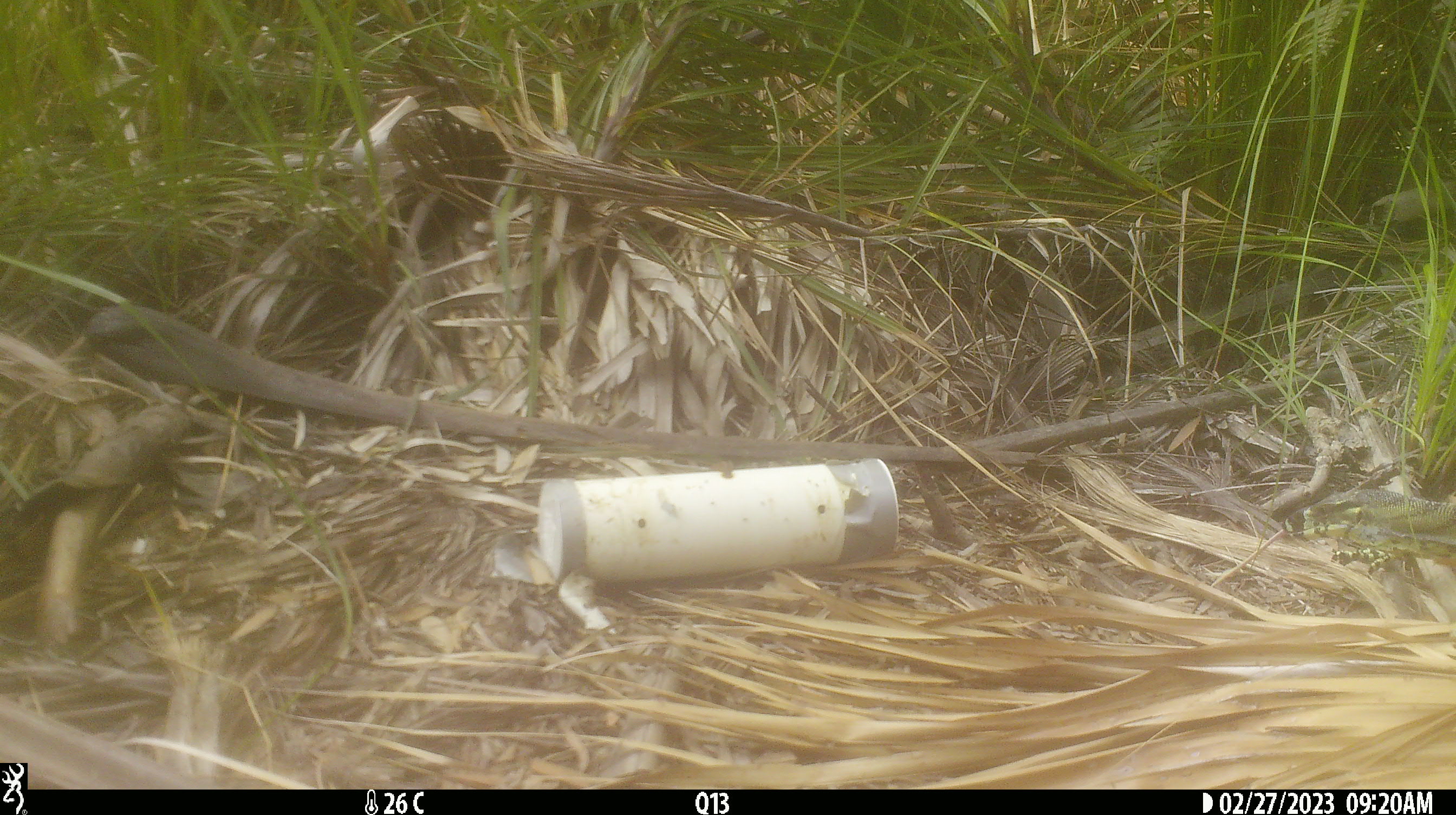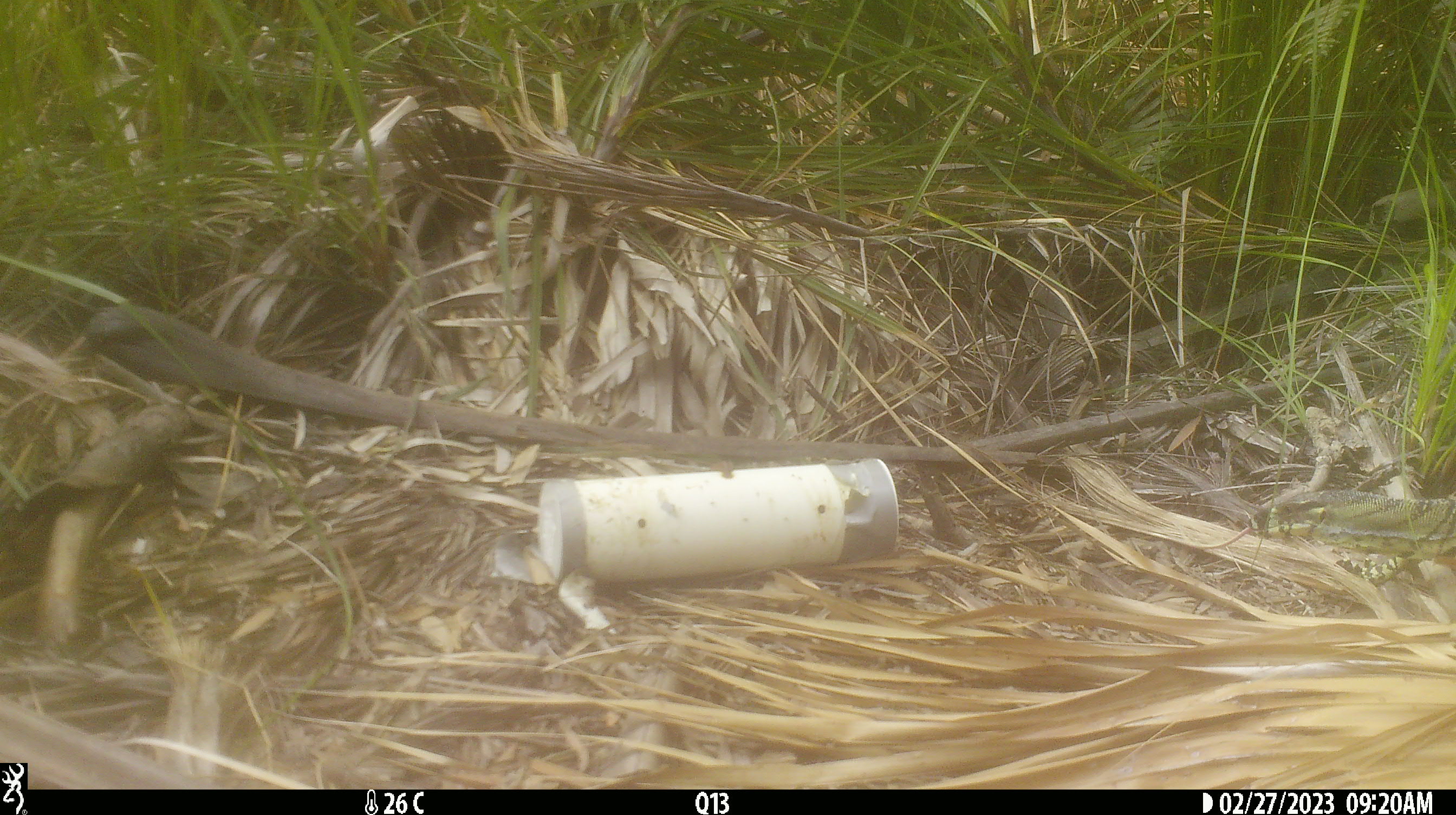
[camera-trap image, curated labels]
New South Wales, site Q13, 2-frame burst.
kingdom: Animalia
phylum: Chordata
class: Reptilia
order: Squamata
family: Varanidae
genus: Varanus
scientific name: Varanus varius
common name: lace monitor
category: goanna